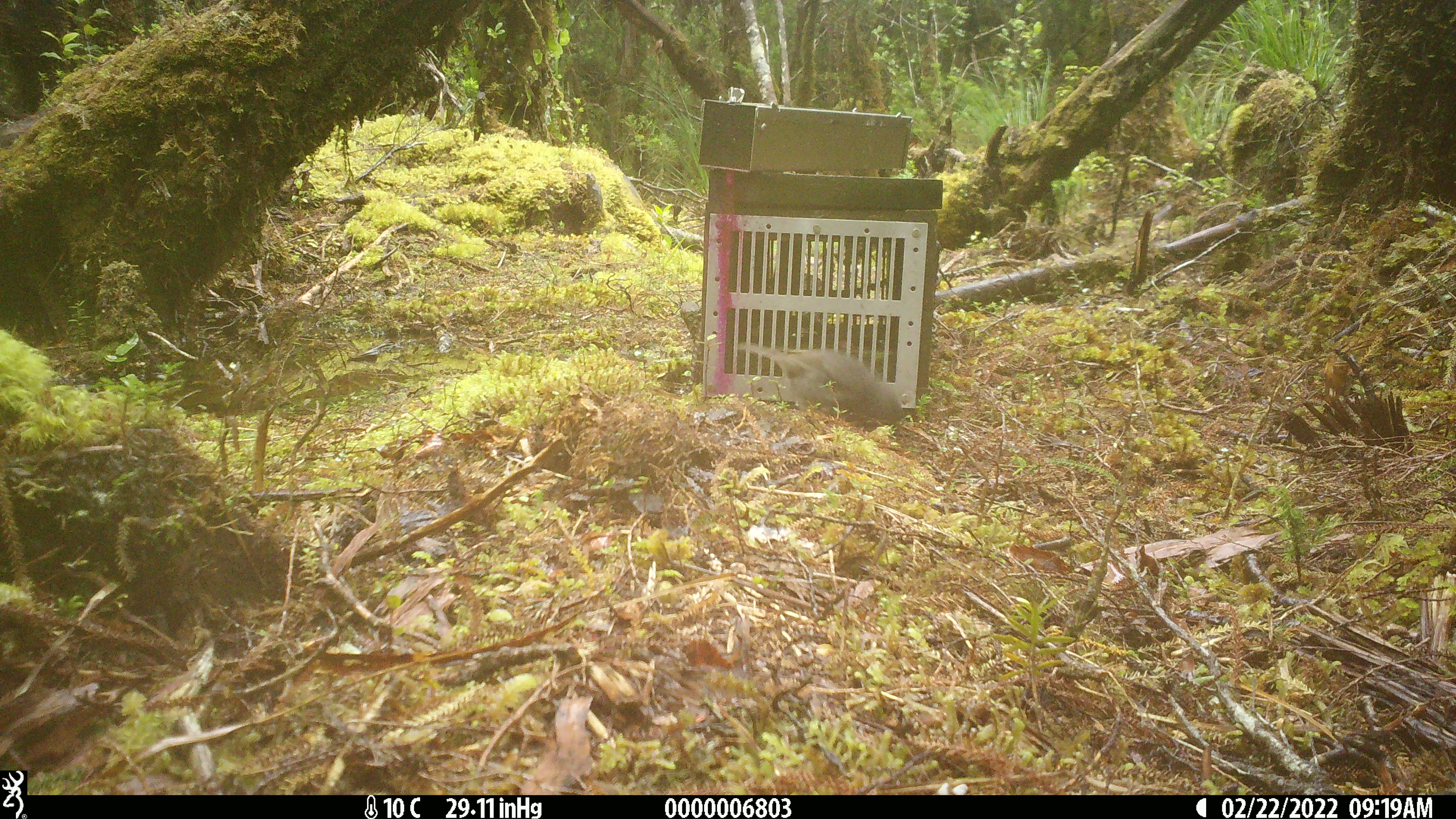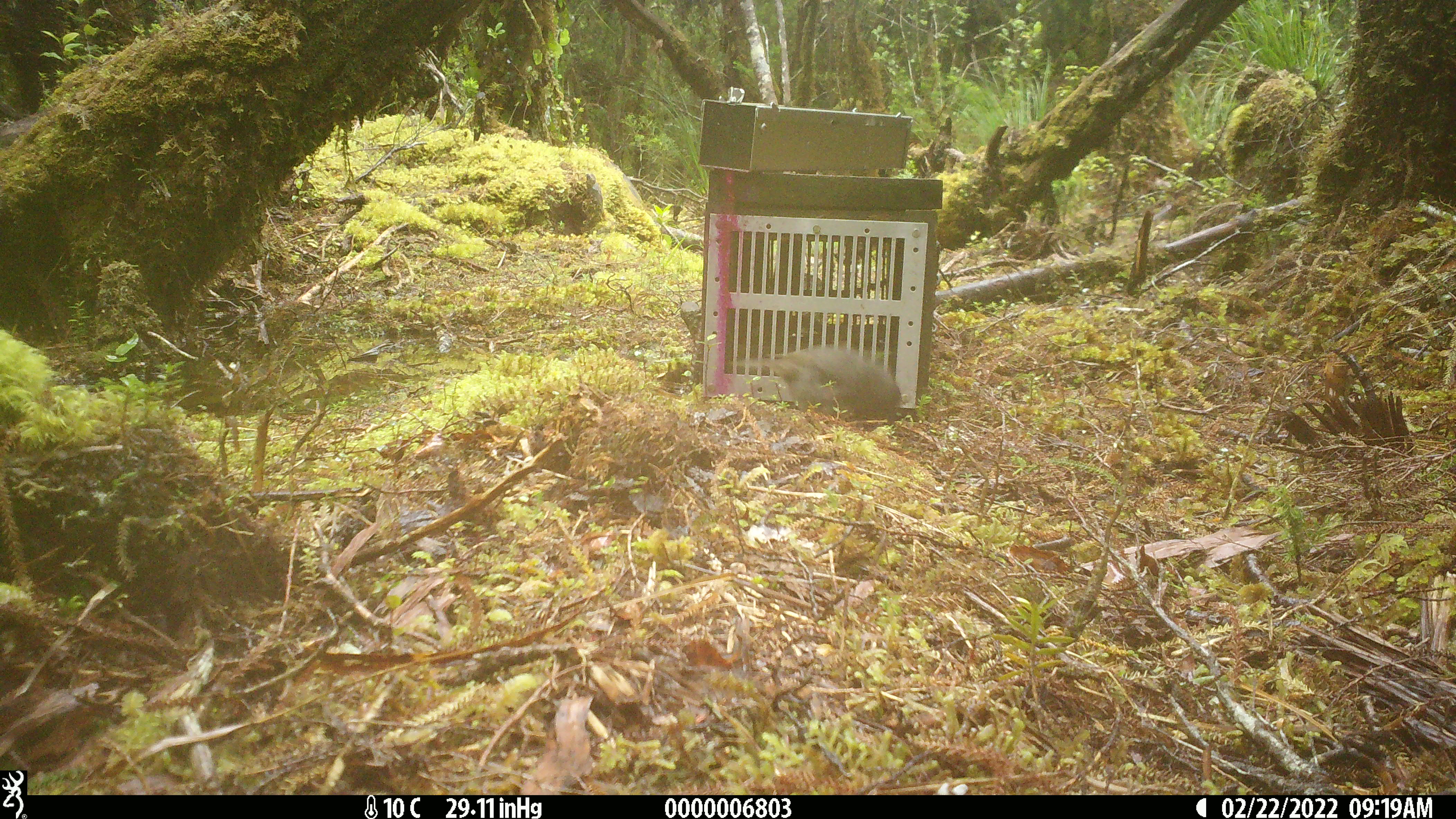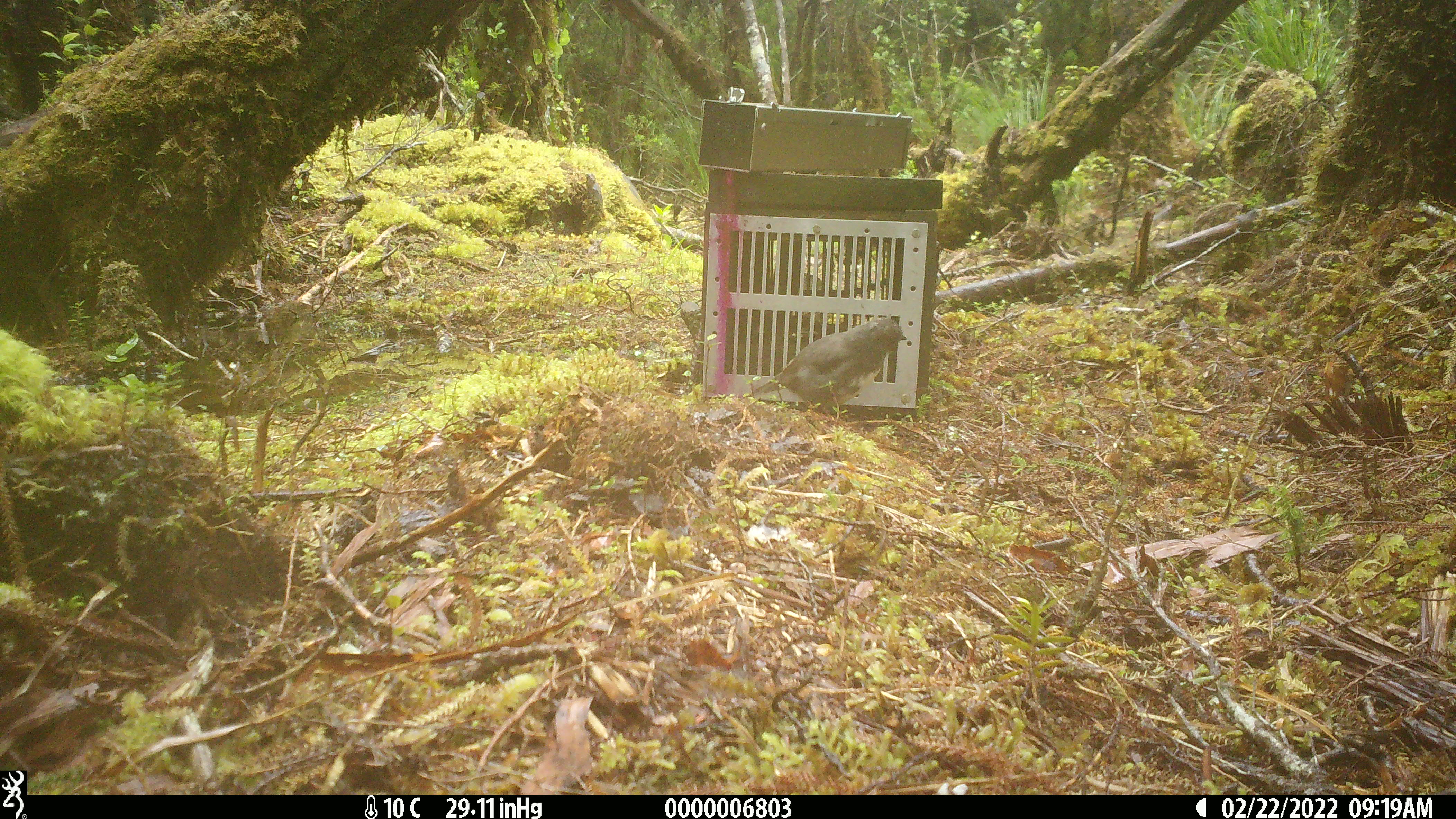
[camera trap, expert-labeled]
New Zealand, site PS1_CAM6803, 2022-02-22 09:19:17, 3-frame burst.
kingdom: Animalia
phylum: Chordata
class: Aves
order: Passeriformes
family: Petroicidae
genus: Petroica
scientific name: Petroica australis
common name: new zealand robin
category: robin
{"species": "robin (new zealand robin) (Petroica australis)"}